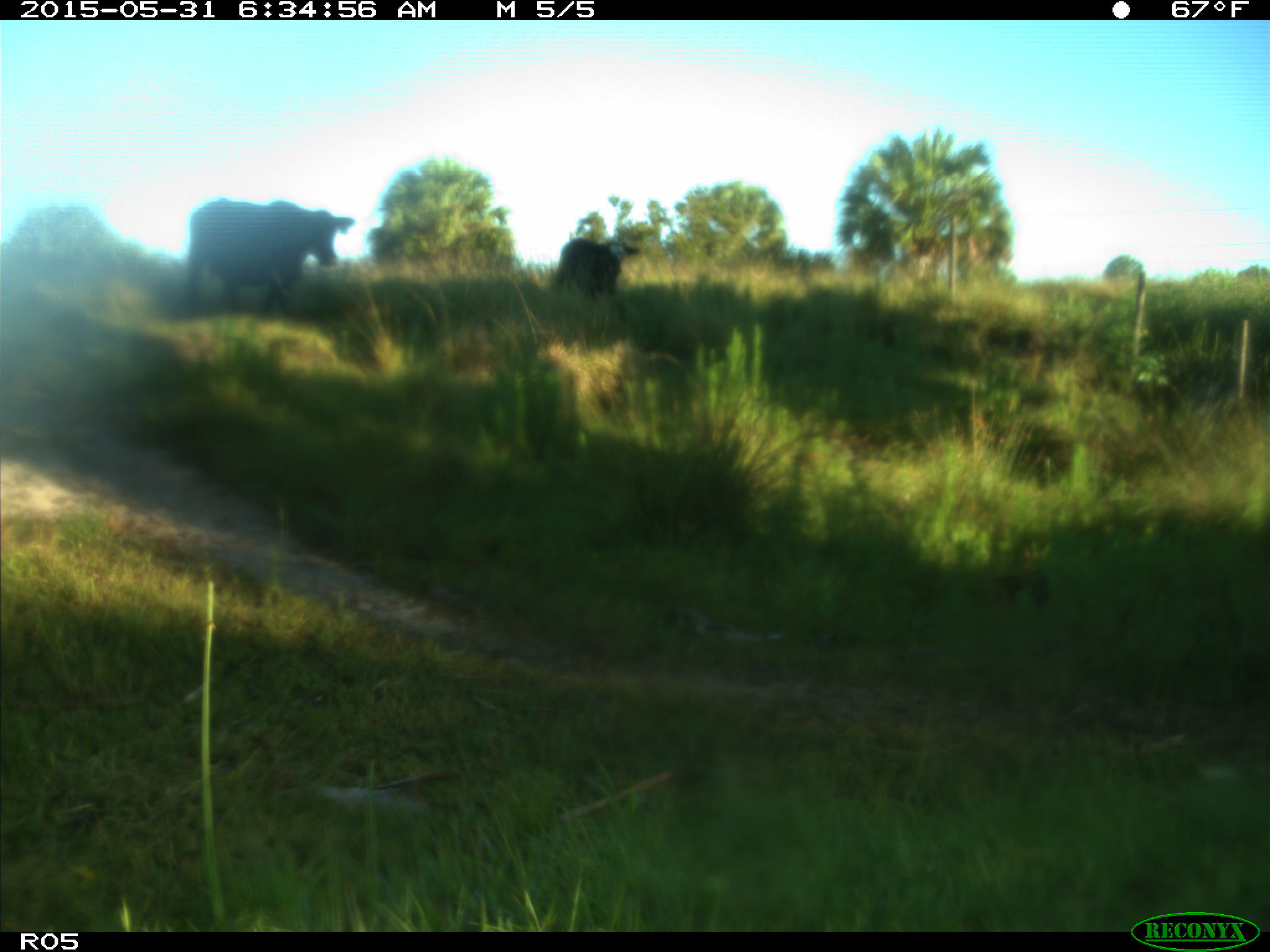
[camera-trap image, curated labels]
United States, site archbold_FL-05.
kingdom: Animalia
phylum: Chordata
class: Mammalia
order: Artiodactyla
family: Bovidae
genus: Bos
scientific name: Bos taurus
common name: domestic cow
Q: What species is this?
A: Bos taurus (domestic cow).